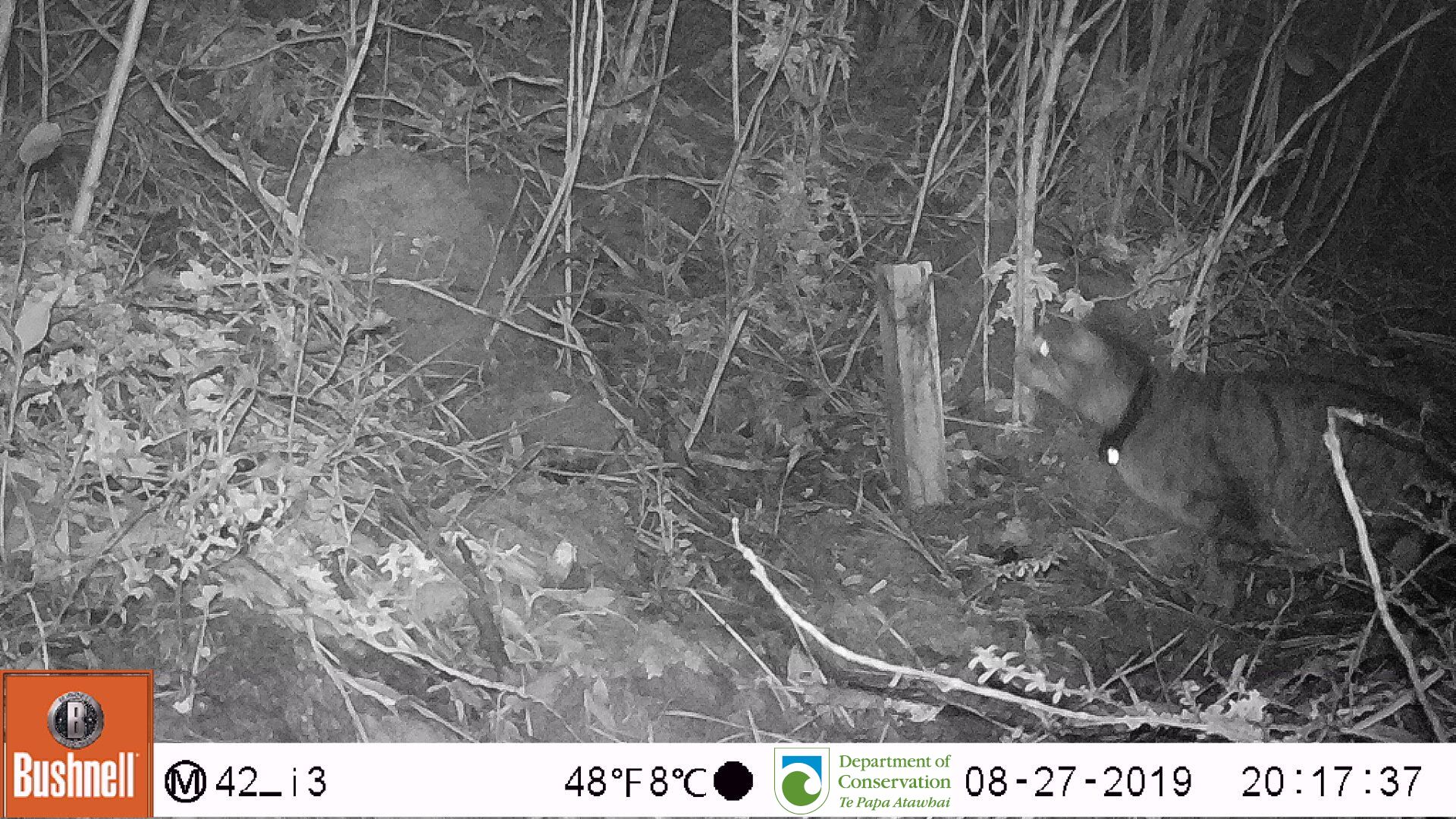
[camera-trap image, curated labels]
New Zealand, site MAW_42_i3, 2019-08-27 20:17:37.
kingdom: Animalia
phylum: Chordata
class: Mammalia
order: Carnivora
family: Felidae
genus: Felis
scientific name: Felis catus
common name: domestic cat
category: cat